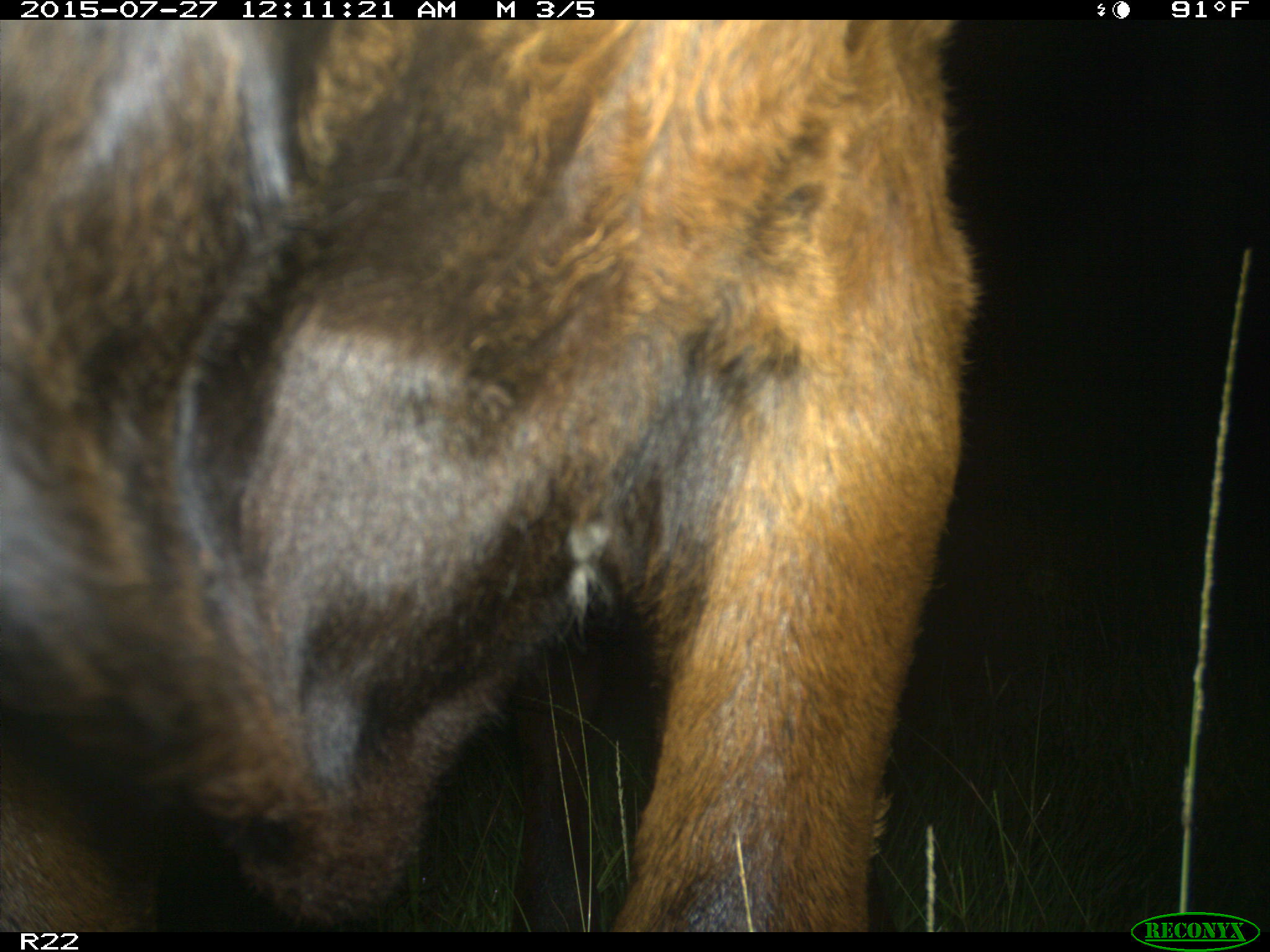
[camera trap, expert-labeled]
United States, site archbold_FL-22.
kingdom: Animalia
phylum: Chordata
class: Mammalia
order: Artiodactyla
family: Bovidae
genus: Bos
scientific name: Bos taurus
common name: domestic cow